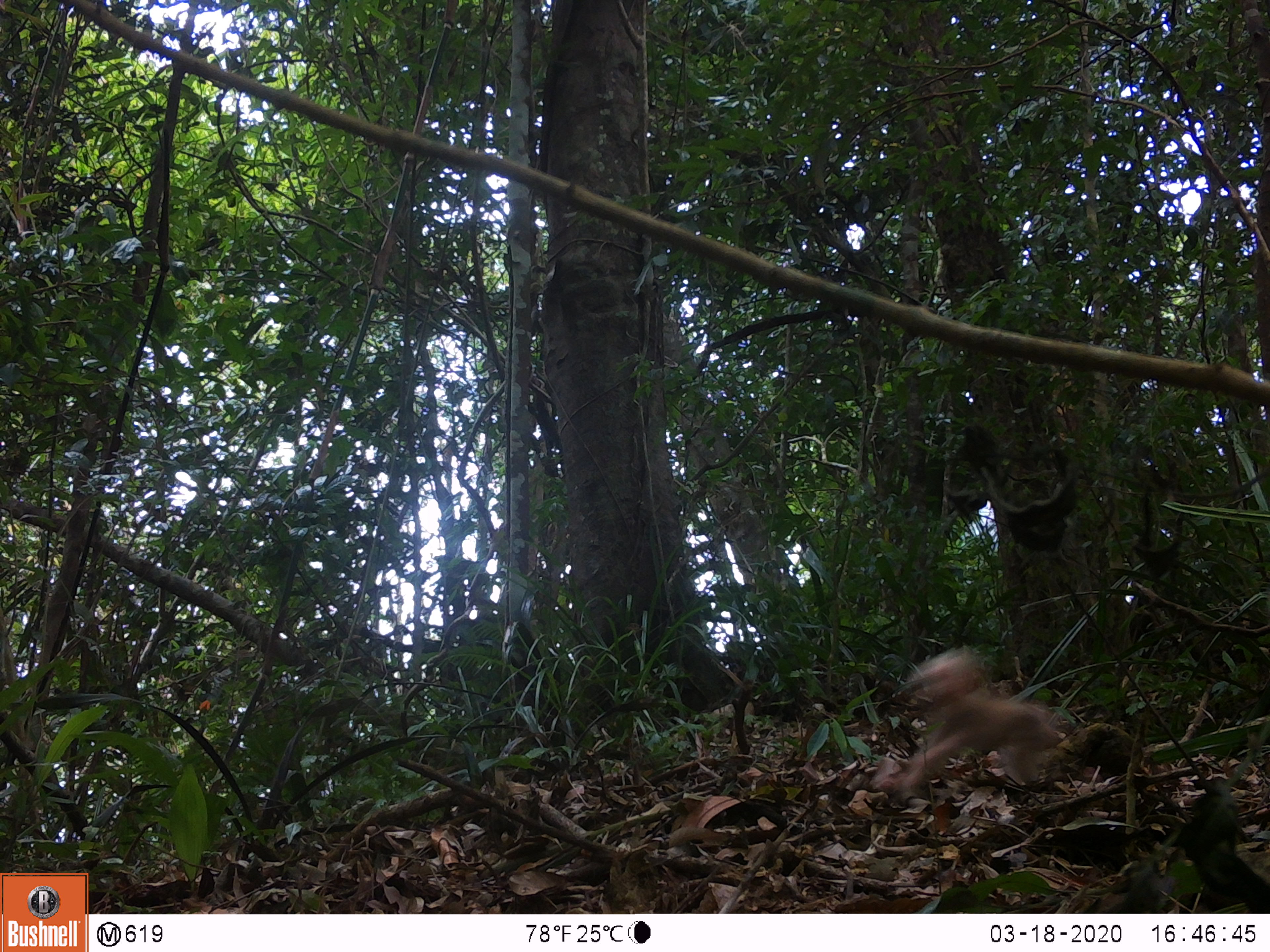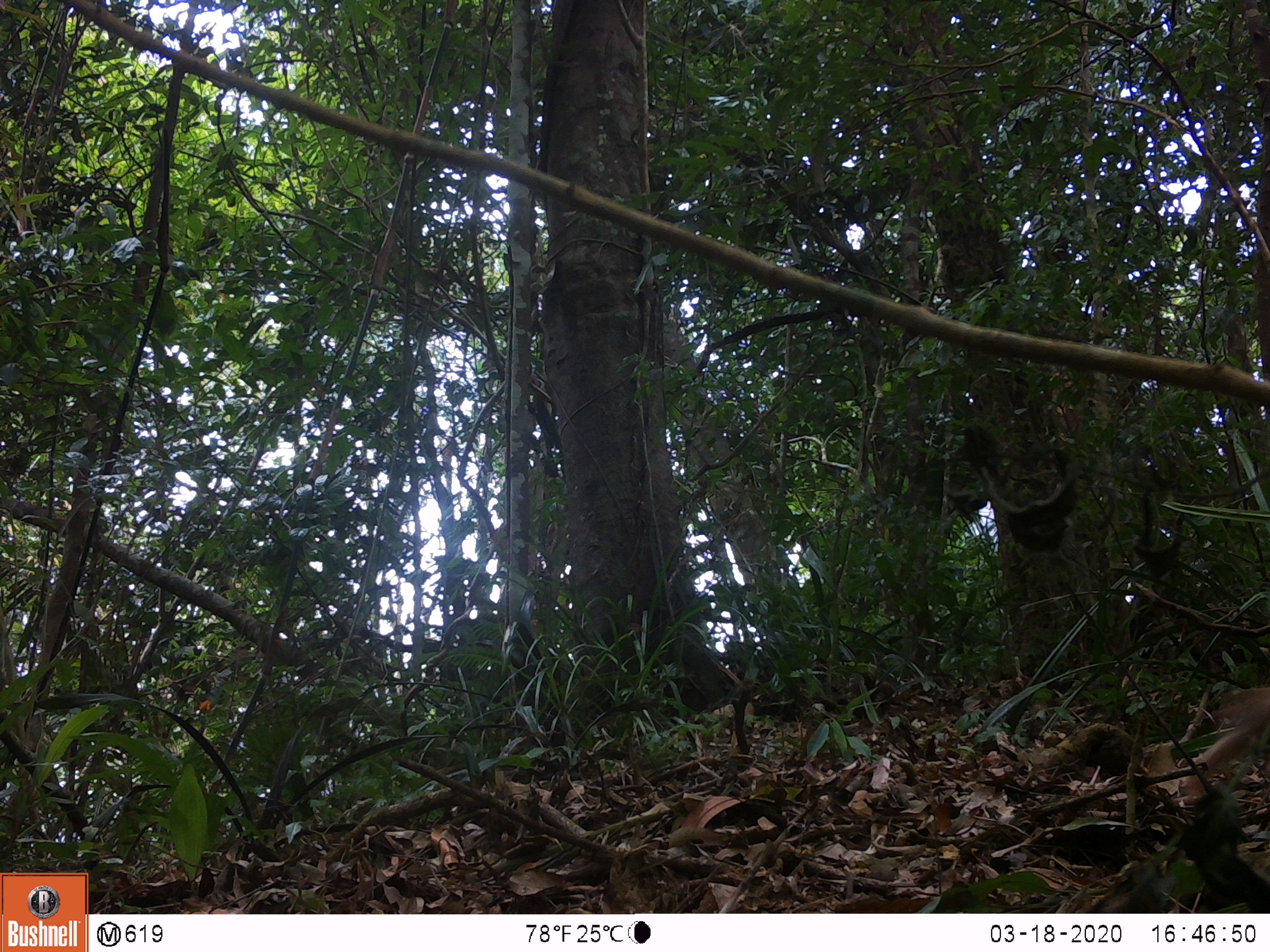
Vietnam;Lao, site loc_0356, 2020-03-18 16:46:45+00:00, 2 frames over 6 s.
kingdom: Animalia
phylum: Chordata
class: Mammalia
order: Primates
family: Cercopithecidae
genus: Macaca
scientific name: Macaca arctoides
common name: stump-tailed macaque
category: stump tailed macaque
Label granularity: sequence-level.